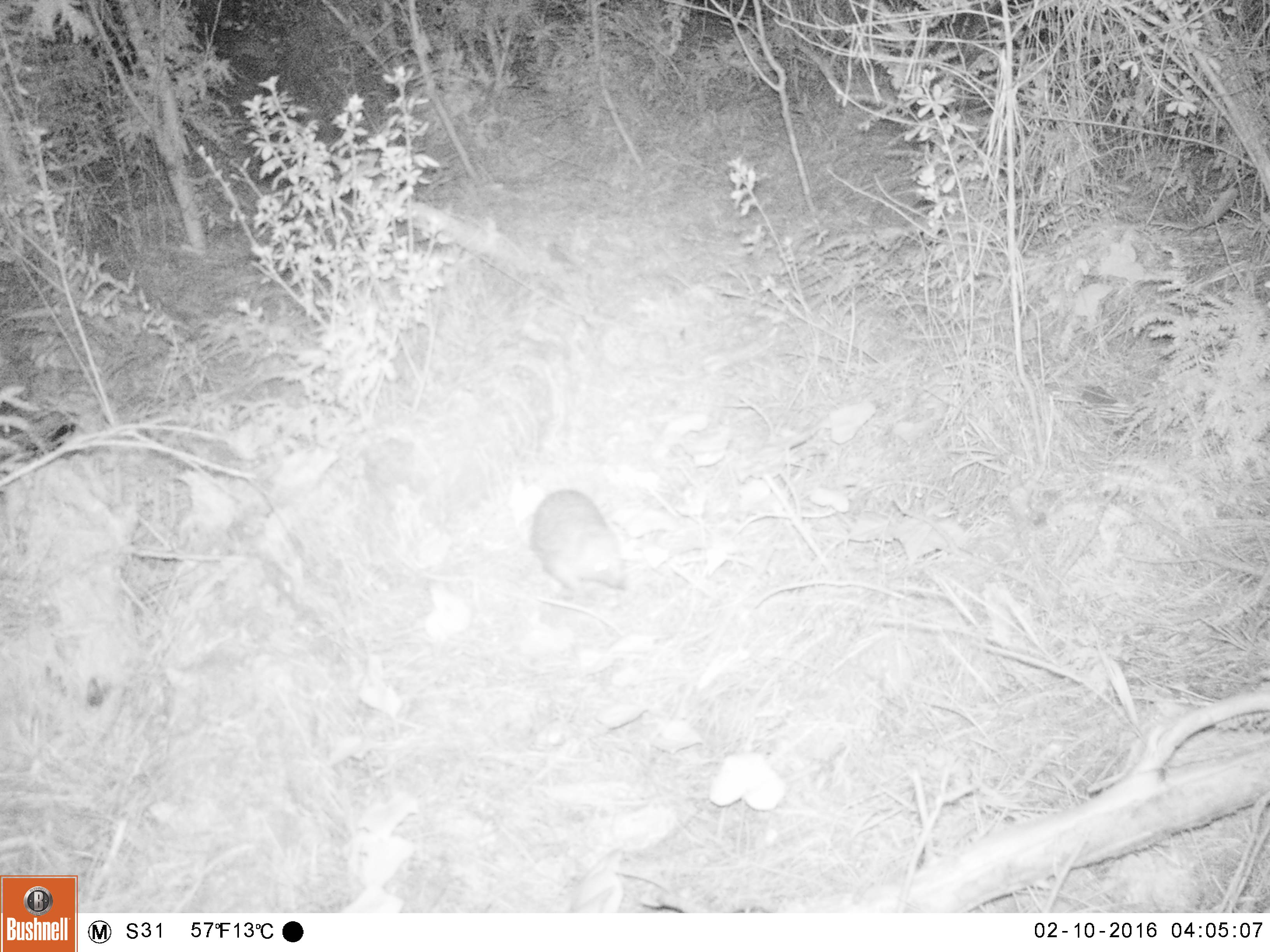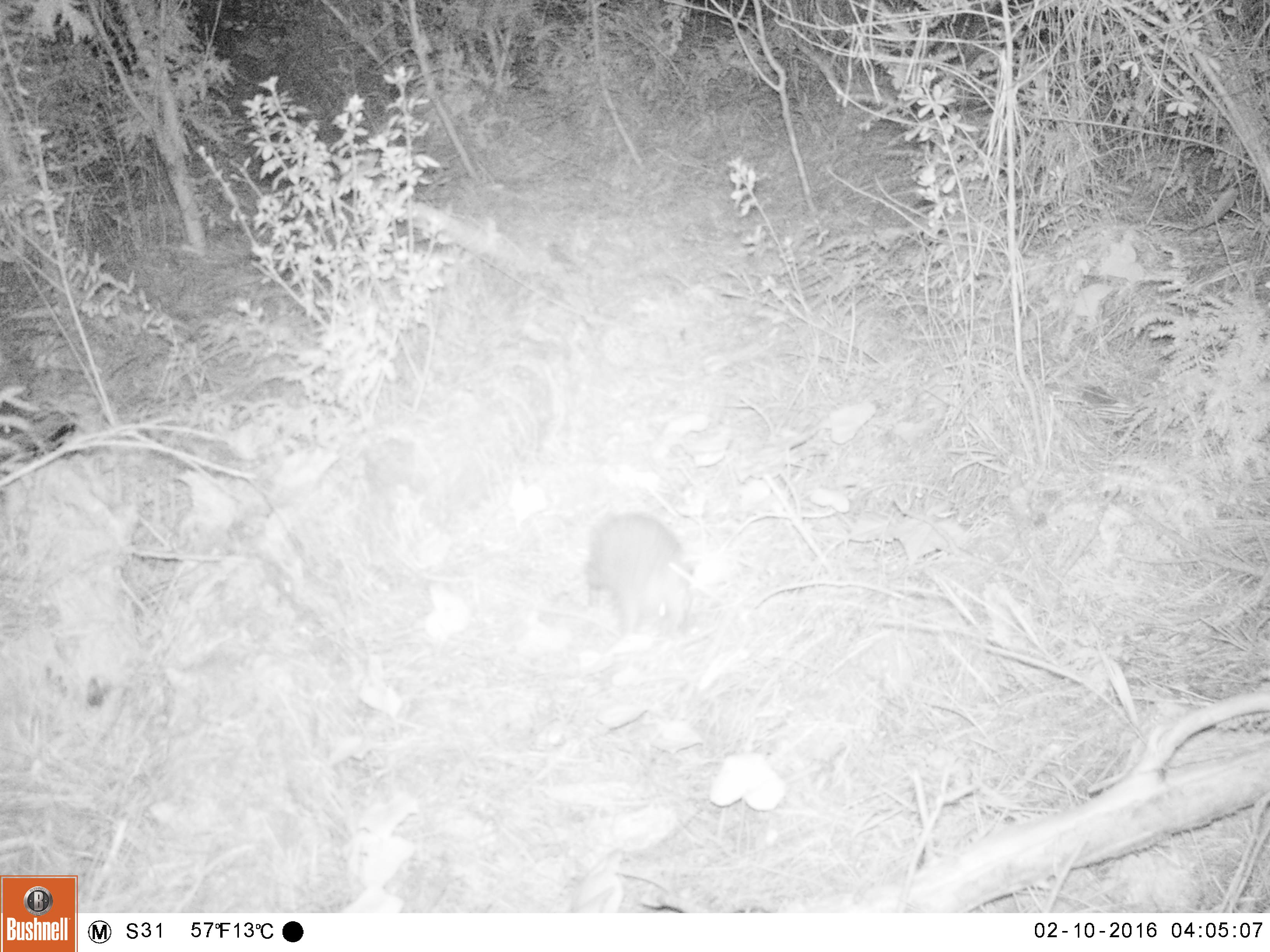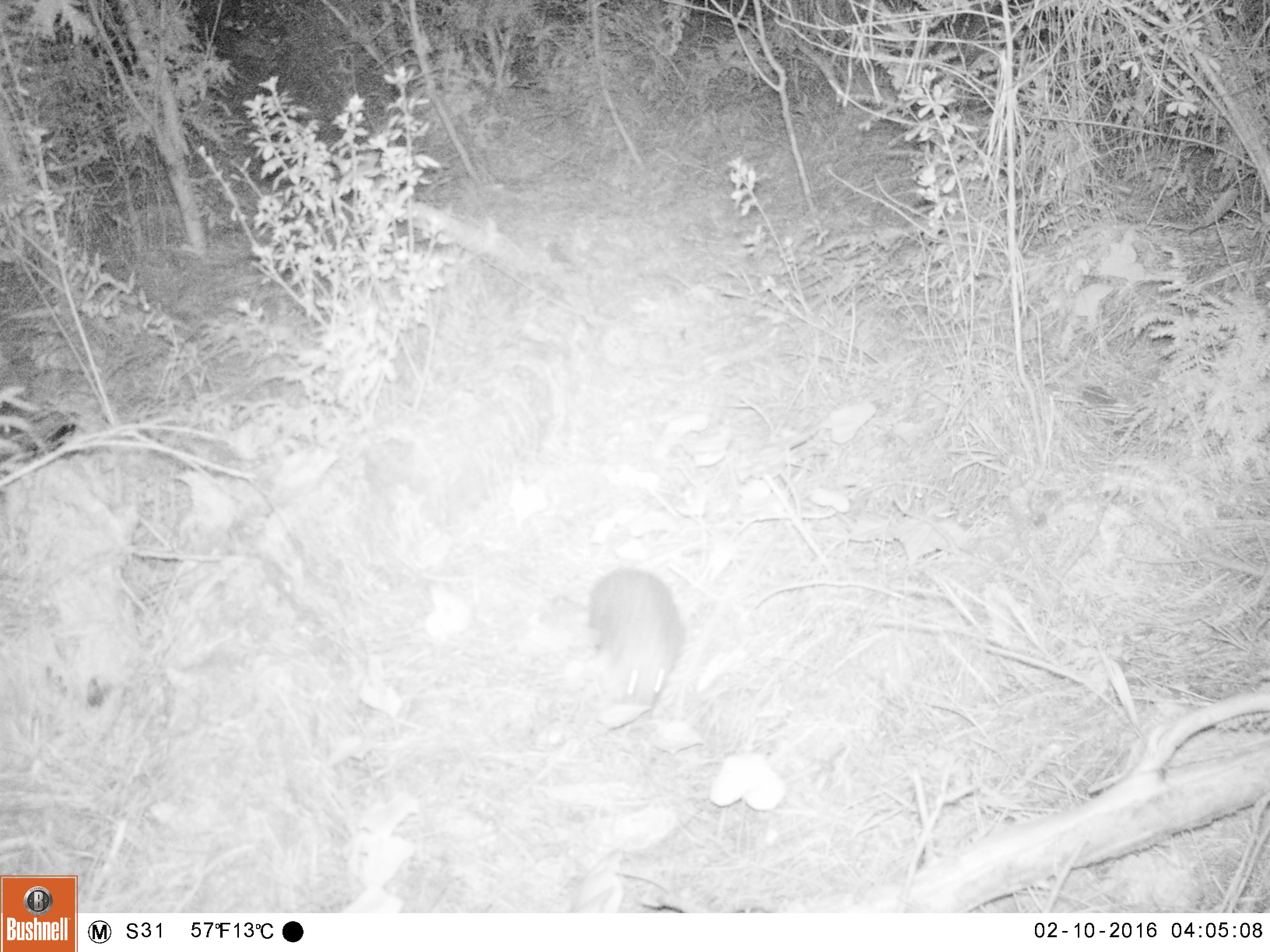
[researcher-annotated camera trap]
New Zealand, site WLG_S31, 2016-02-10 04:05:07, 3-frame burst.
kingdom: Animalia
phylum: Chordata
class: Mammalia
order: Eulipotyphla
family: Erinaceidae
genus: Erinaceus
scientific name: Erinaceus europaeus europaeus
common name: european hedgehog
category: hedgehog